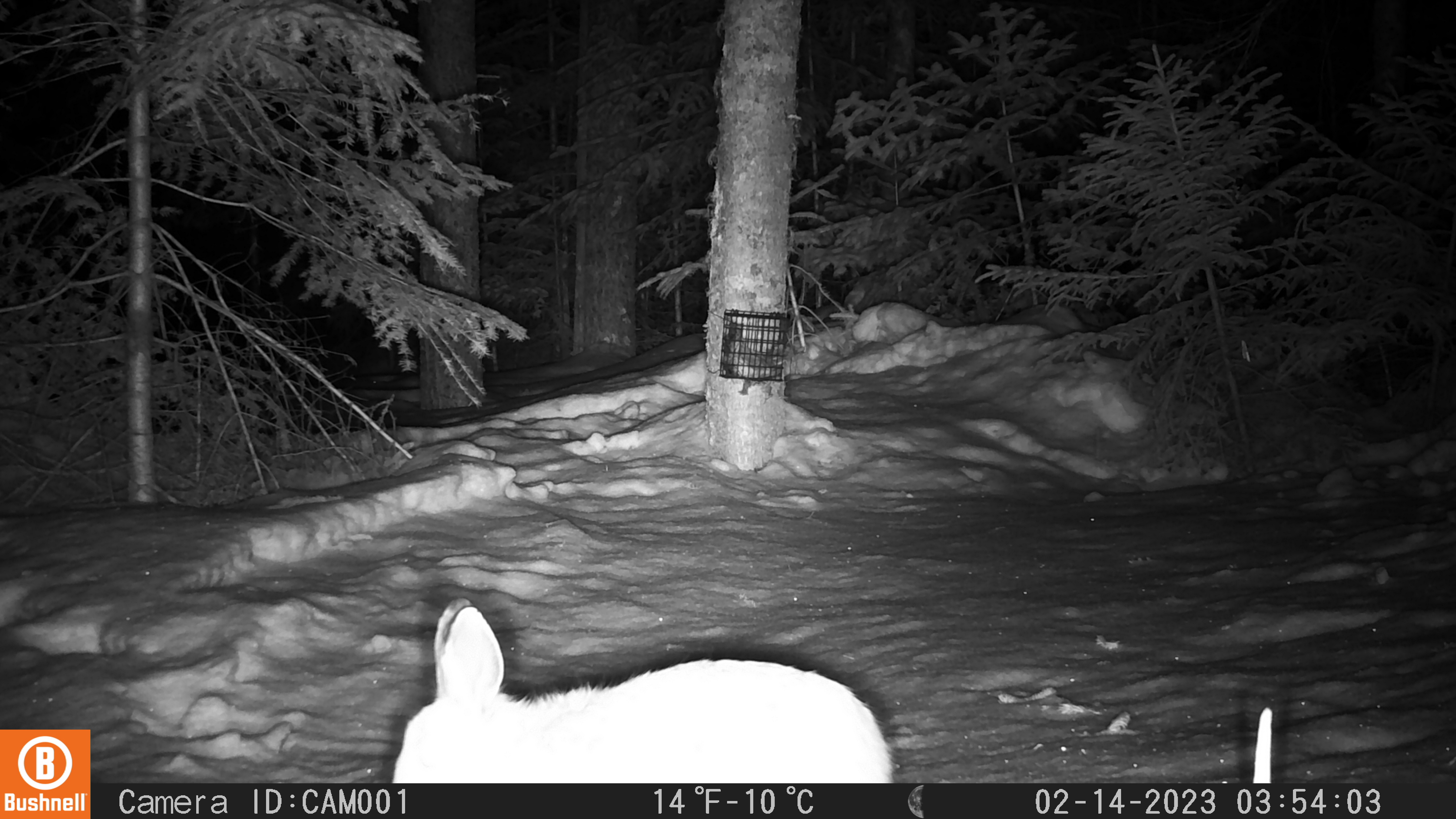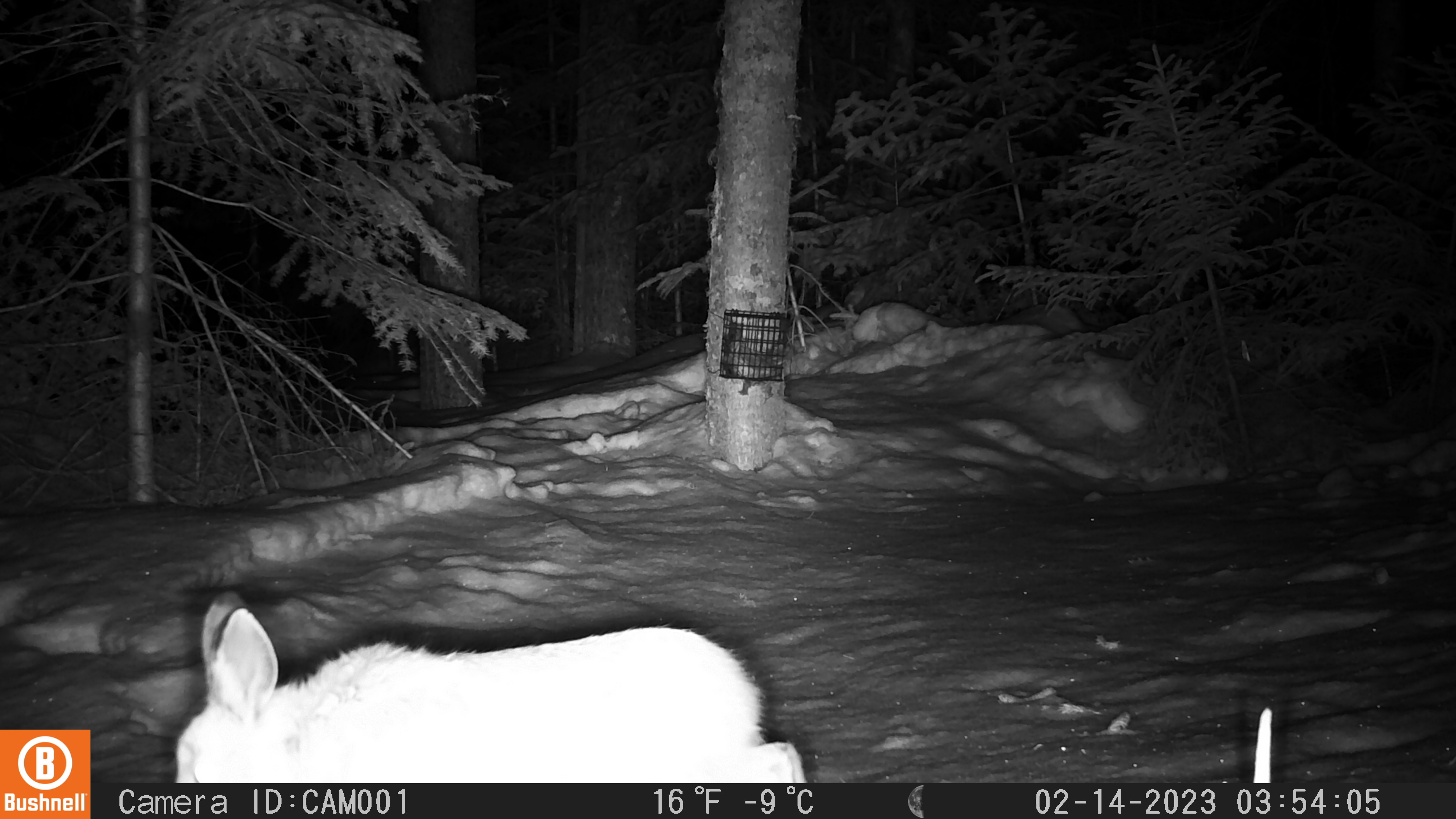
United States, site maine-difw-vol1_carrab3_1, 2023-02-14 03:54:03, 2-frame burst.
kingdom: Animalia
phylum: Chordata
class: Mammalia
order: Lagomorpha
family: Leporidae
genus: Lepus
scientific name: Lepus americanus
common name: snowshoe hare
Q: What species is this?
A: Snowshoe hare (Lepus americanus).